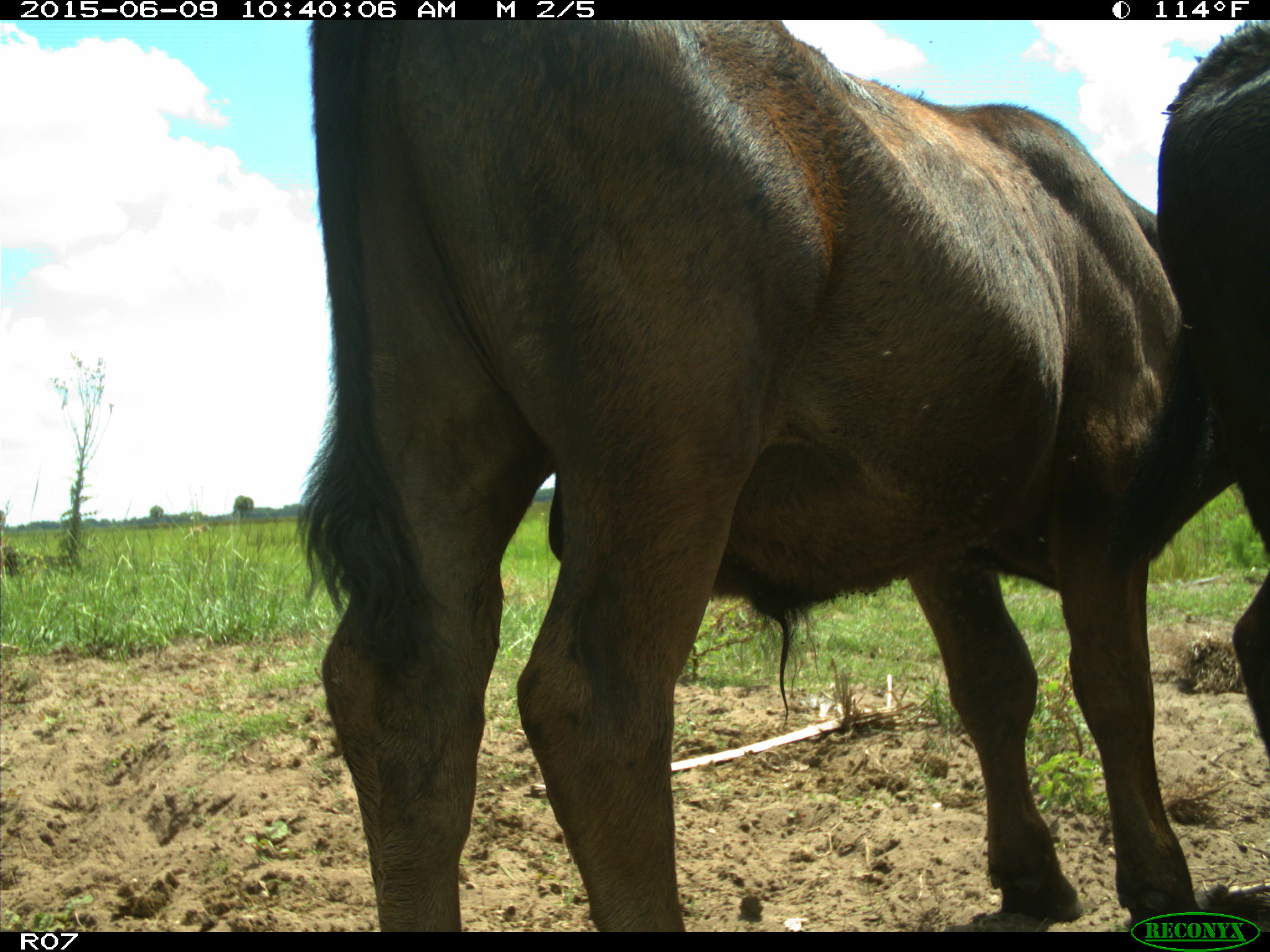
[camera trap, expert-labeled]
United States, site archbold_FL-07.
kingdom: Animalia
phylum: Chordata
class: Mammalia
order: Artiodactyla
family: Bovidae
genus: Bos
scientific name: Bos taurus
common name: domestic cow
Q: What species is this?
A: Bos taurus (domestic cow).